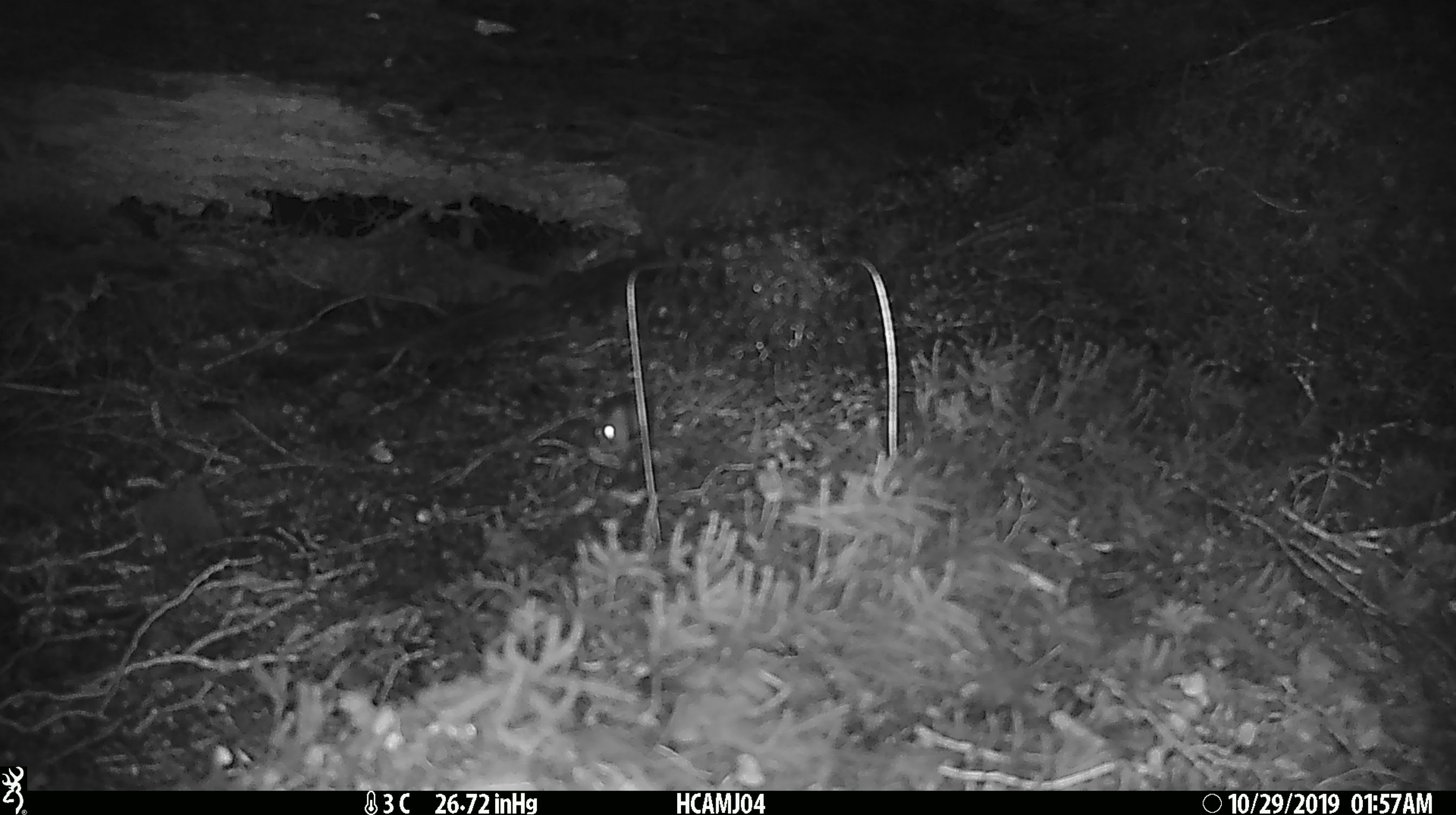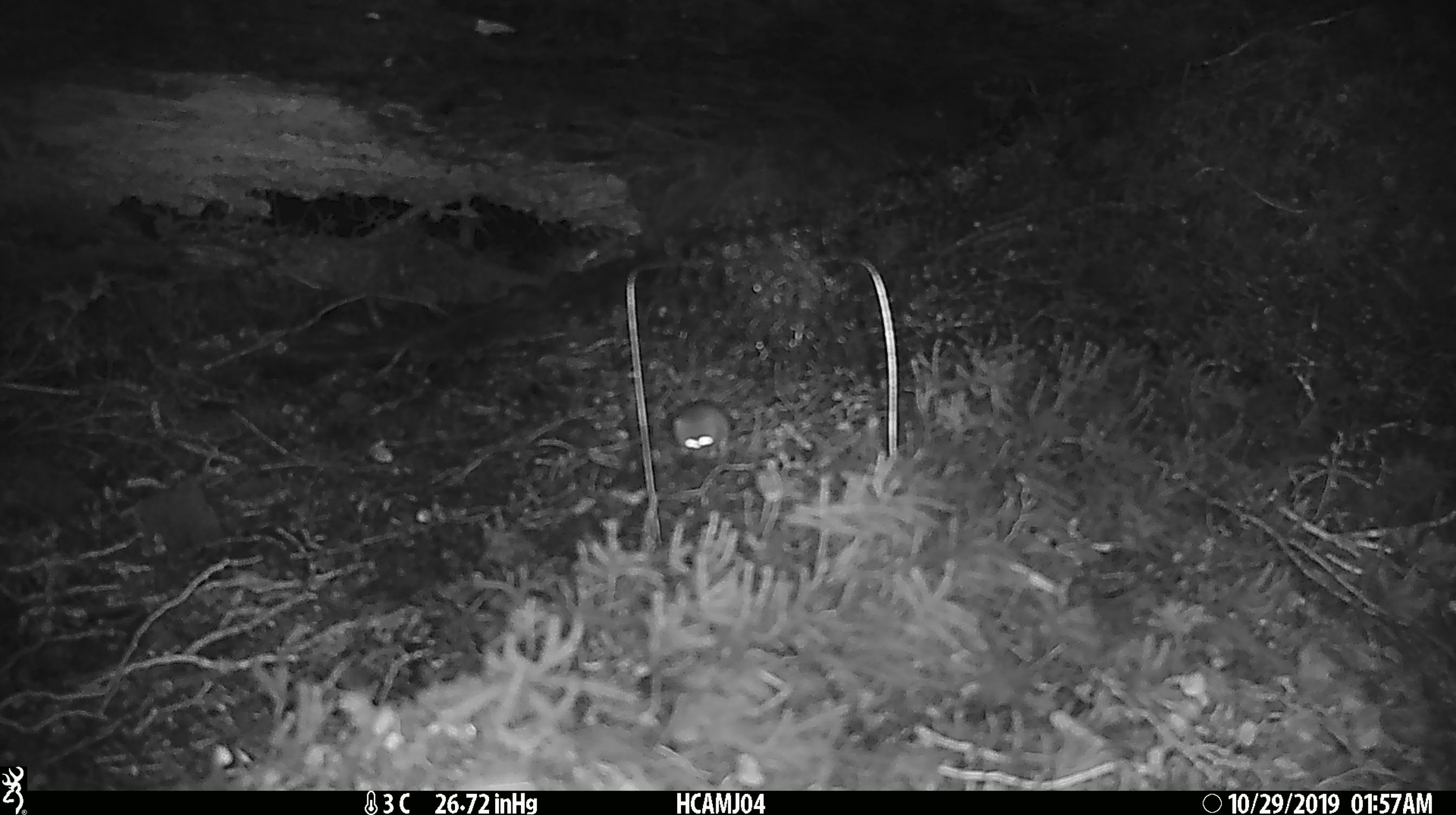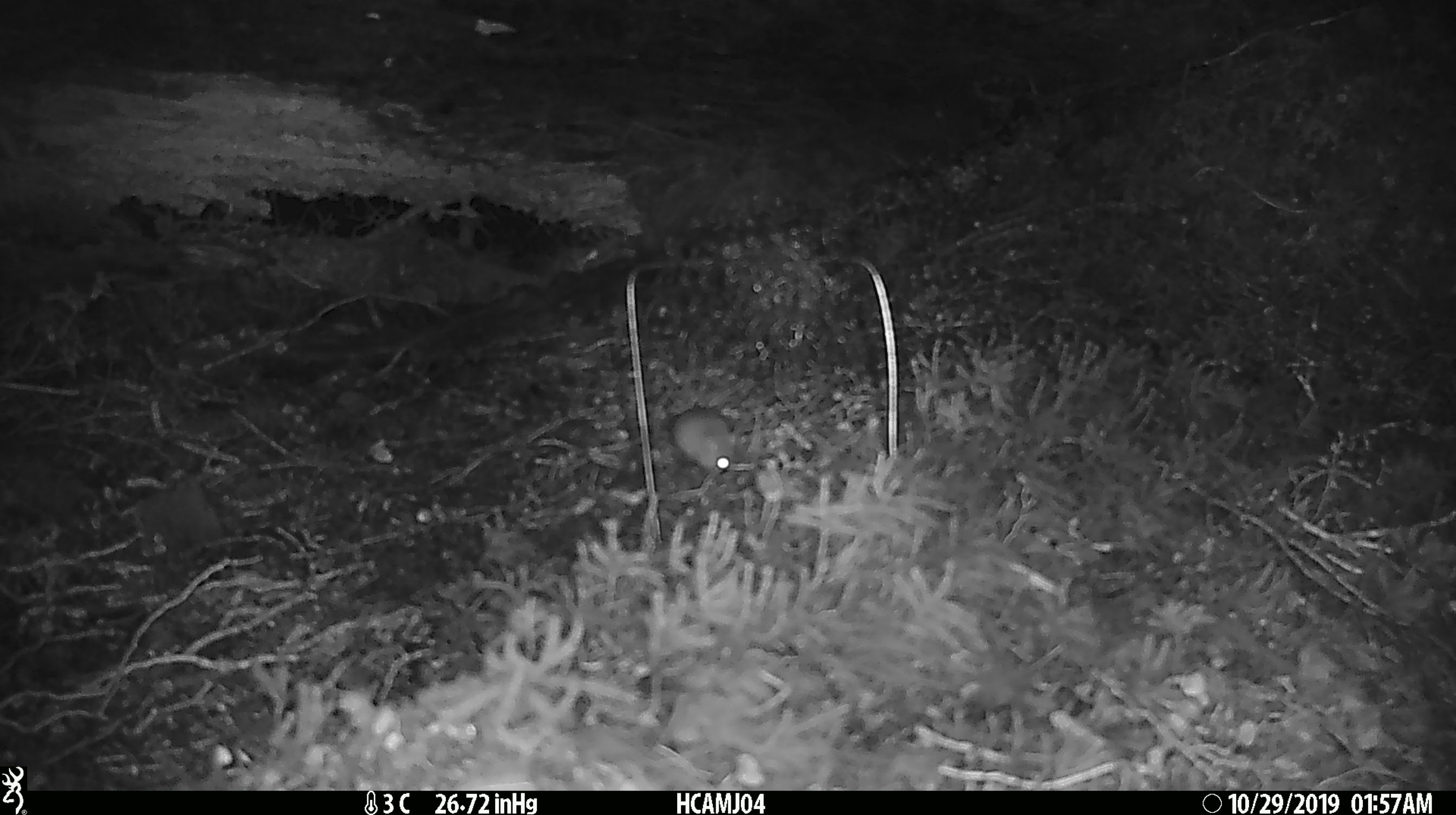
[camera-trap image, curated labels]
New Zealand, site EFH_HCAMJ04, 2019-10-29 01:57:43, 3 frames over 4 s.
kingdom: Animalia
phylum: Chordata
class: Mammalia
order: Rodentia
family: Muridae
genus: Mus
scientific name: Mus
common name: mouse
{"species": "mouse (Mus)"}